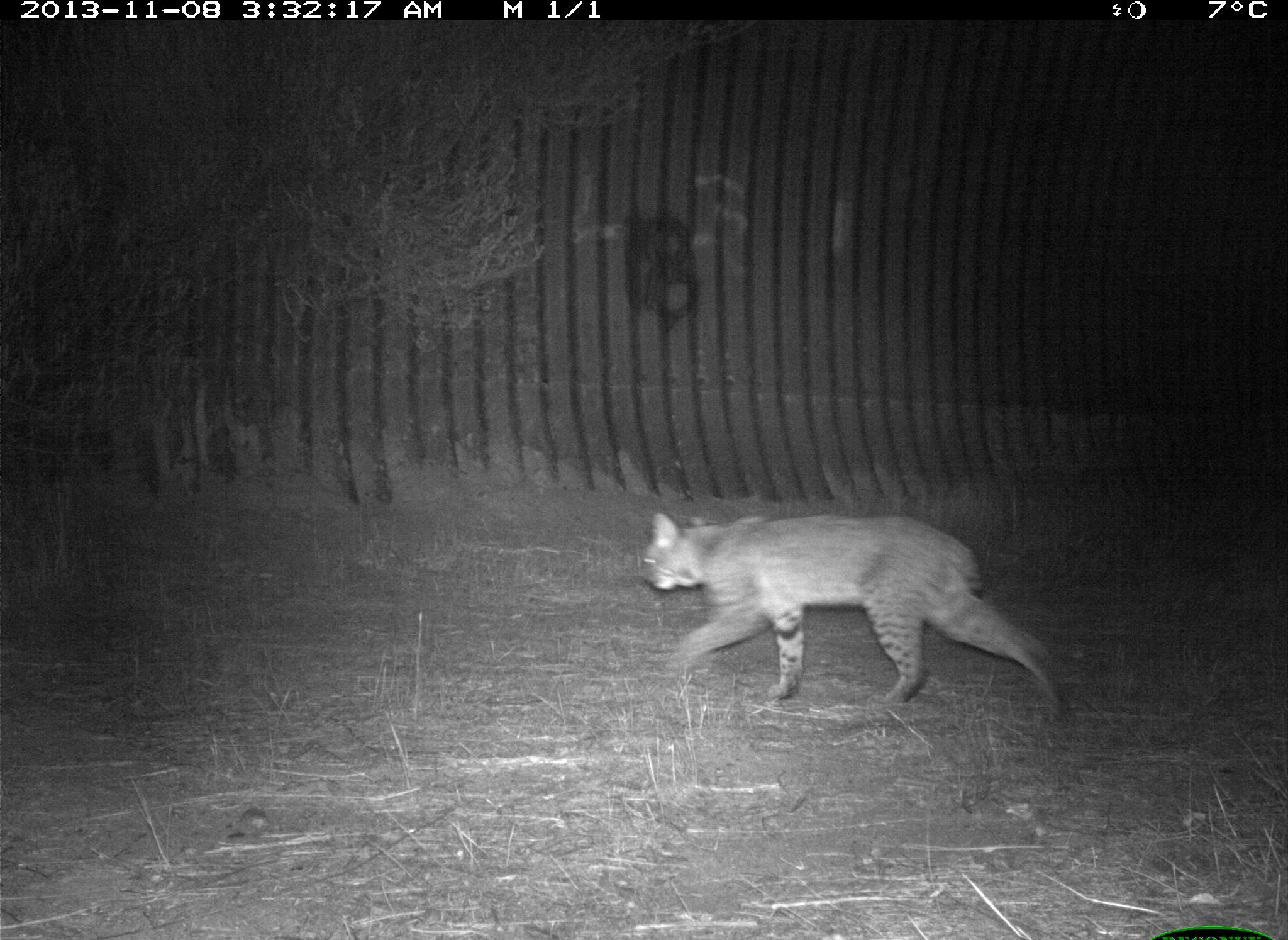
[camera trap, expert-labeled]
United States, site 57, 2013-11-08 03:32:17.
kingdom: Animalia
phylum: Chordata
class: Mammalia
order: Carnivora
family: Felidae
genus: Lynx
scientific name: Lynx rufus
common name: bobcat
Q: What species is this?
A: Bobcat (Lynx rufus).